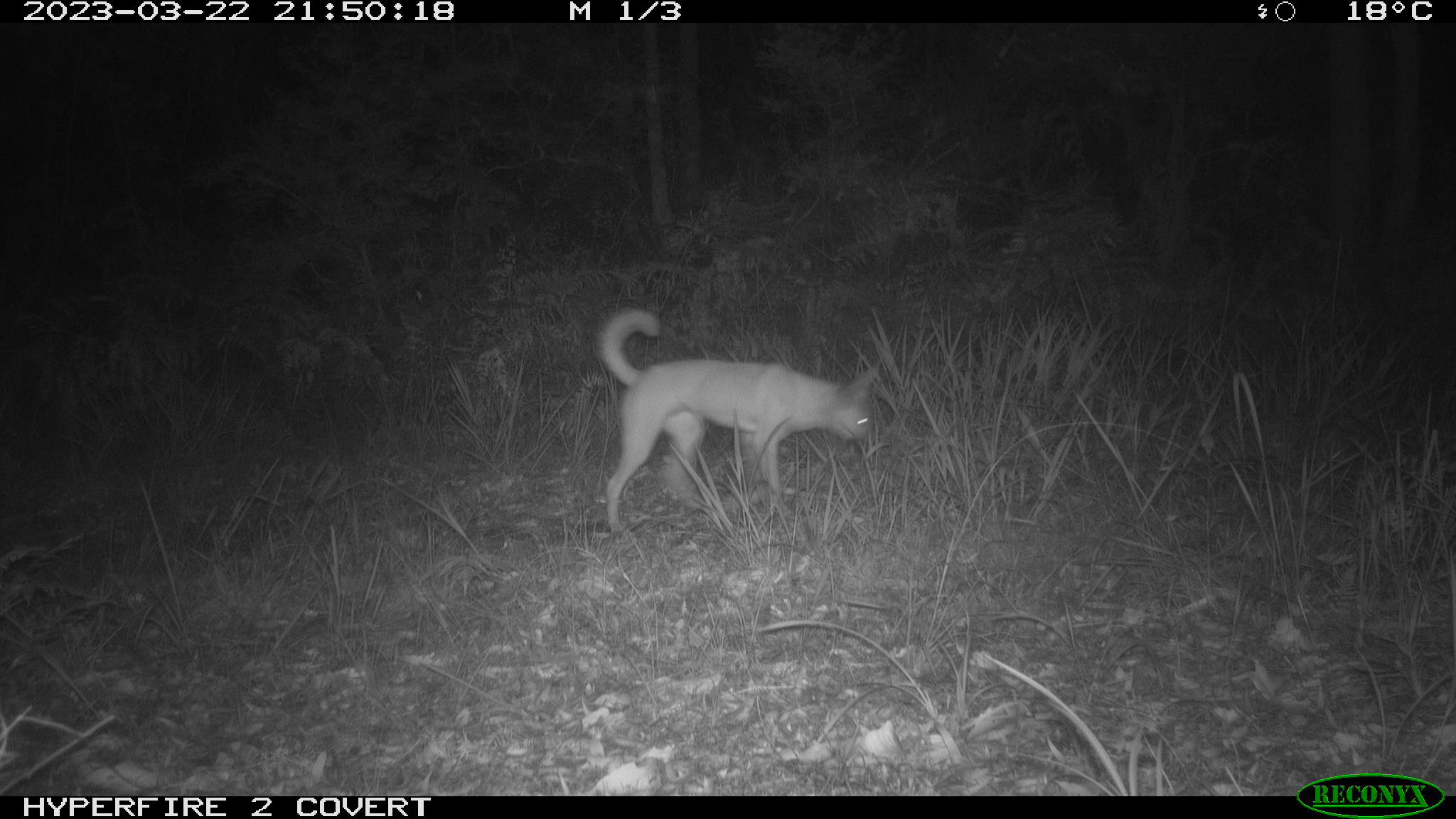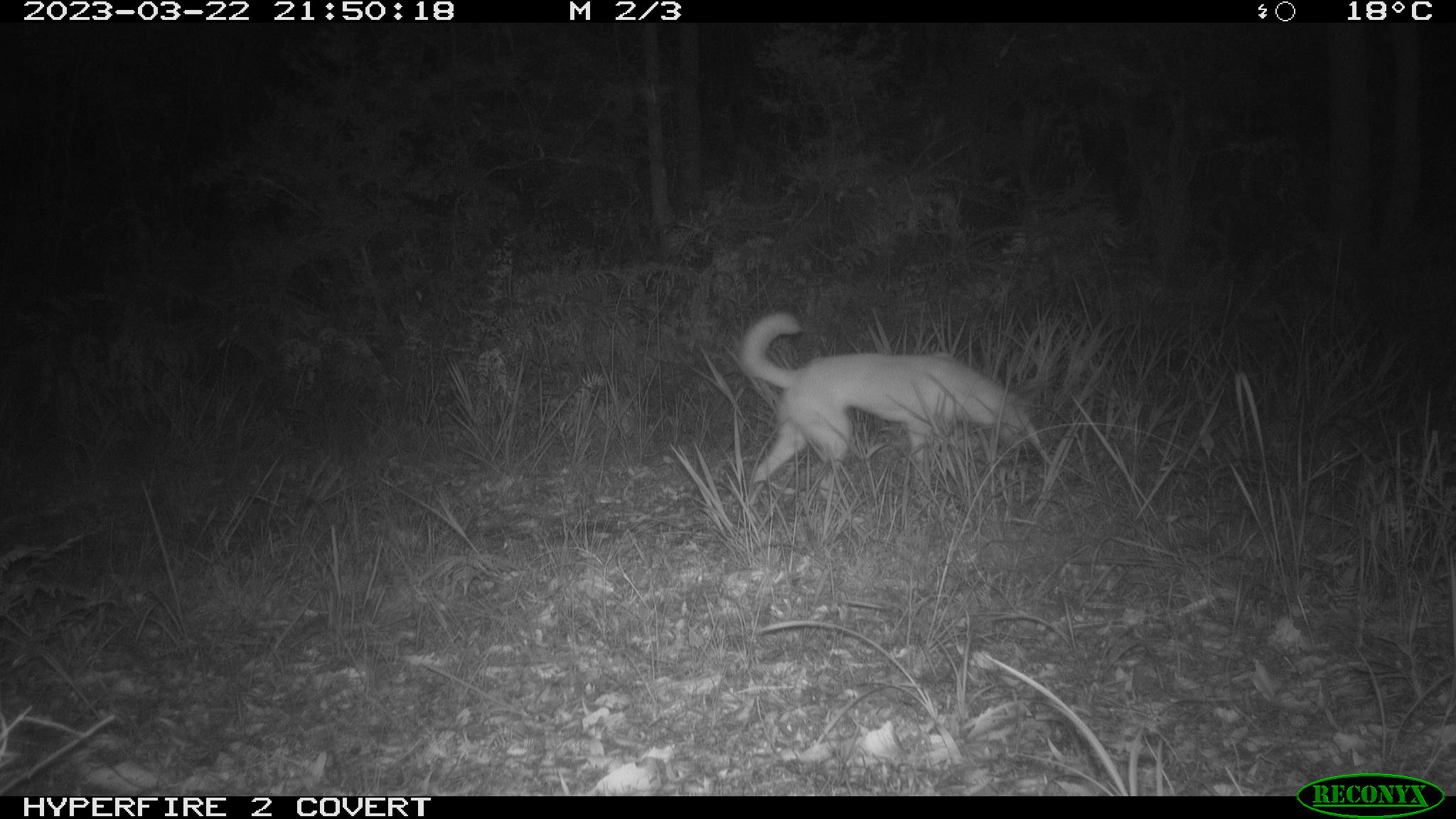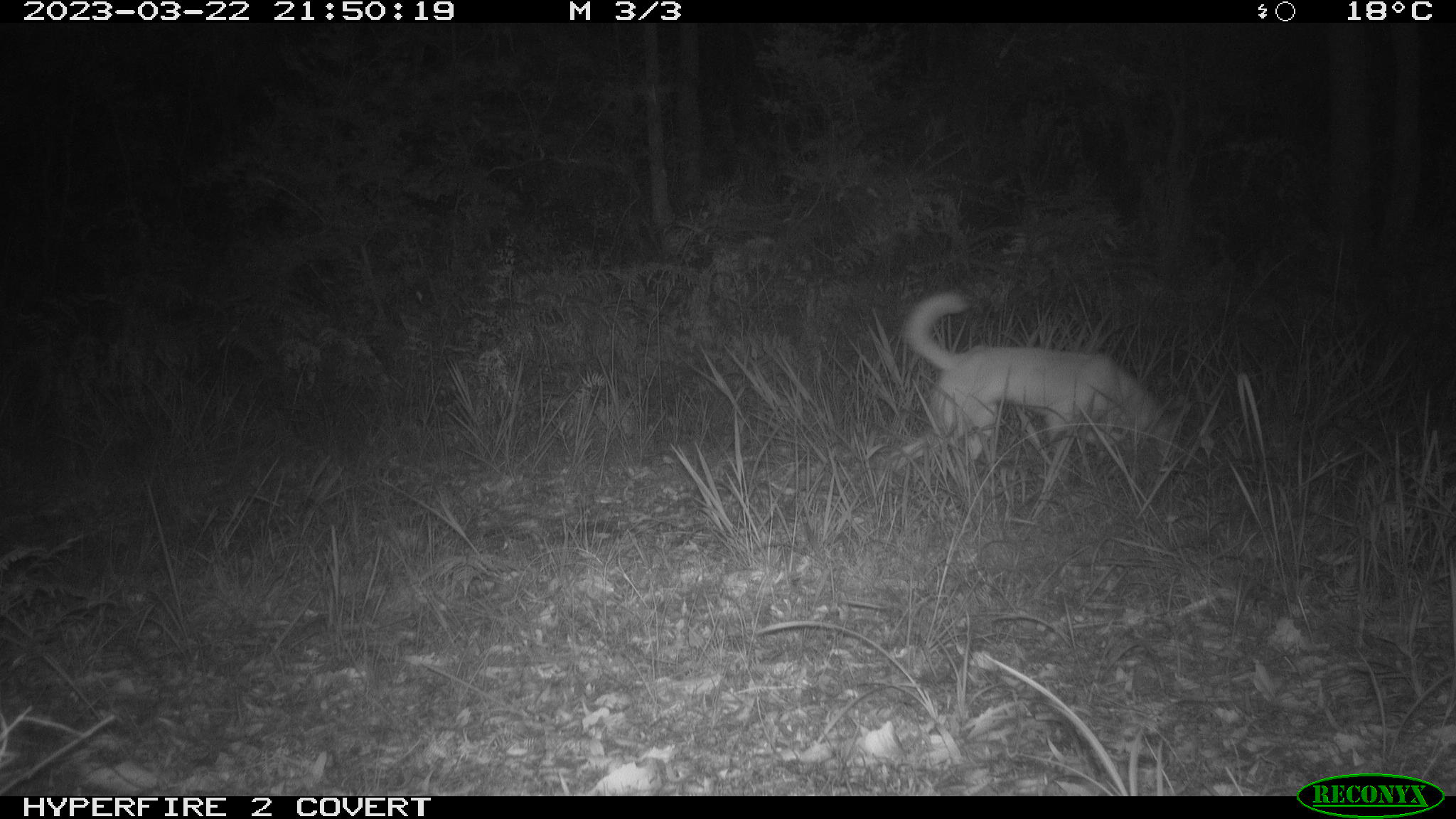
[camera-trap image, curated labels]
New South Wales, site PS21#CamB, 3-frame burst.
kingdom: Animalia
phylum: Chordata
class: Mammalia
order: Carnivora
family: Canidae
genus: Canis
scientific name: Canis familiaris dingo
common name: dingo